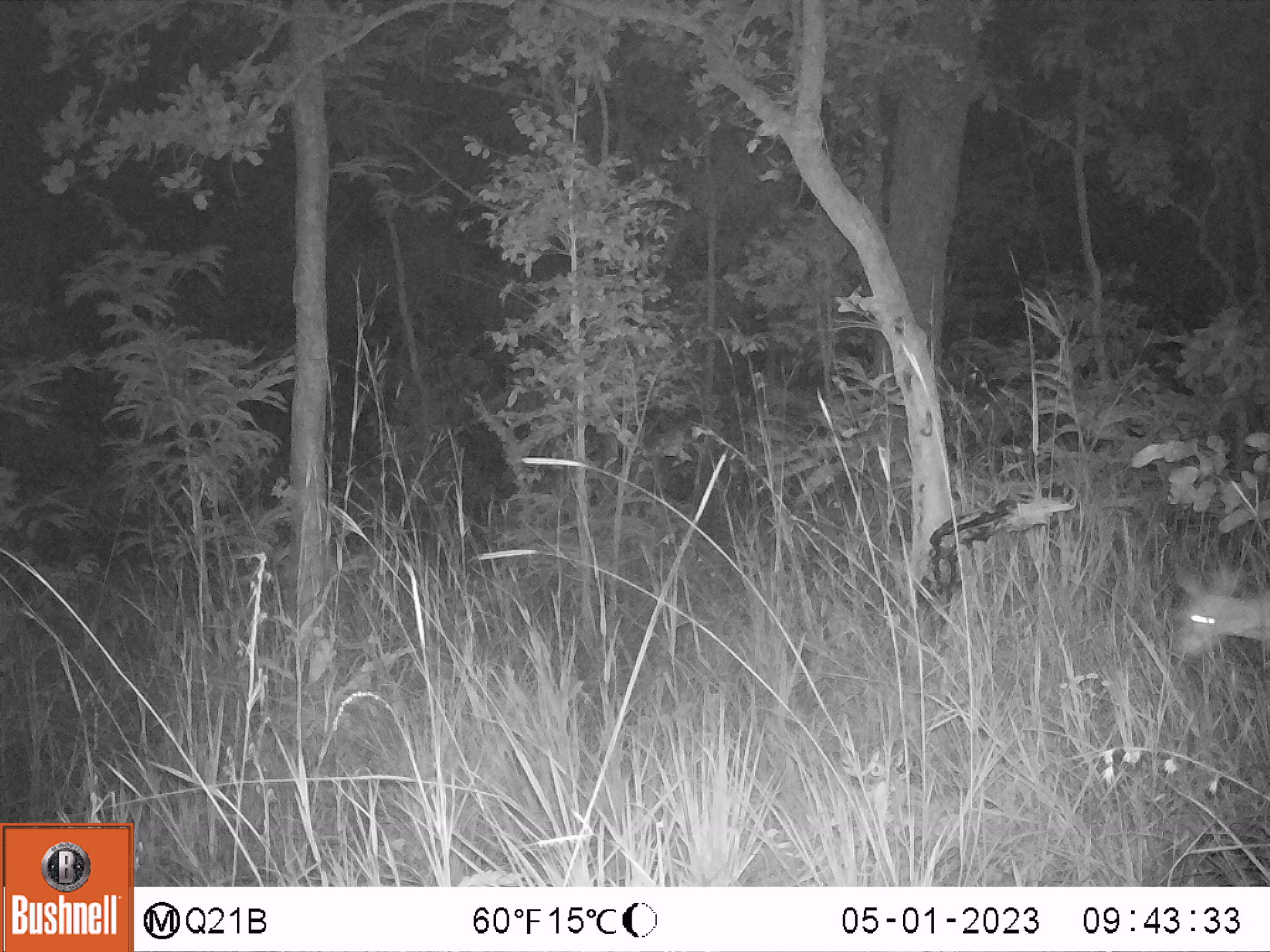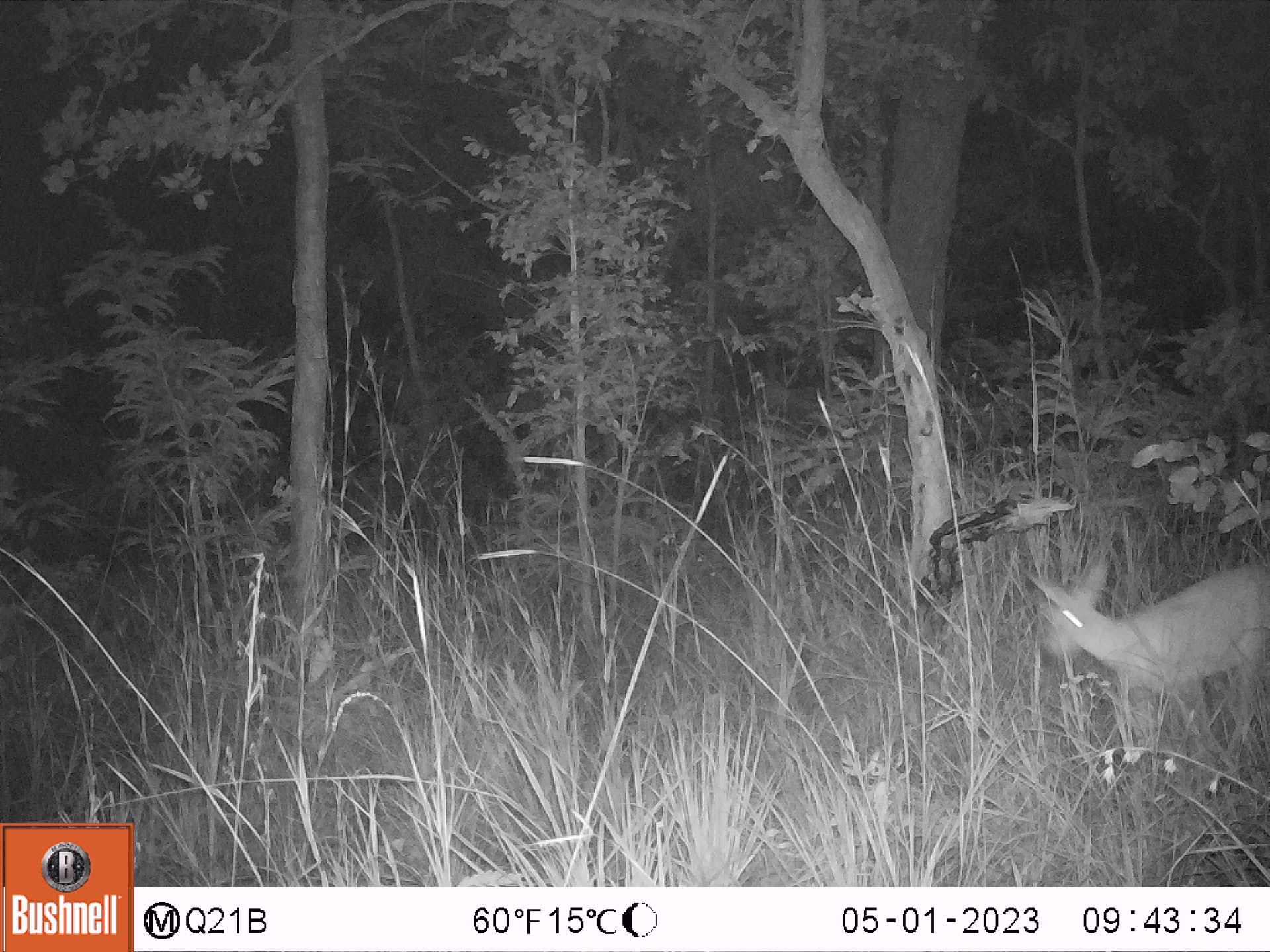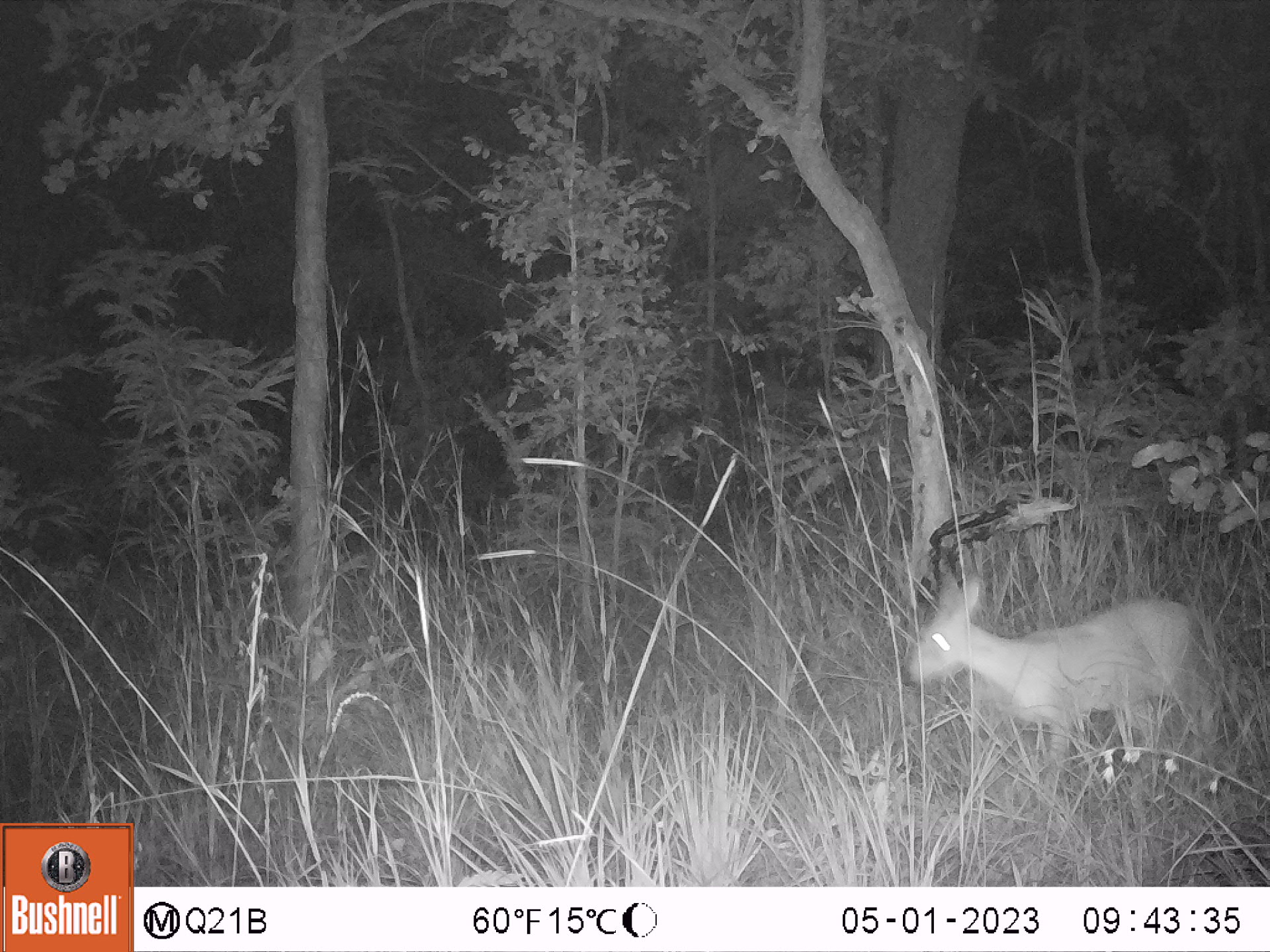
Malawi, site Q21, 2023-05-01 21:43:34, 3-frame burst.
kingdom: Animalia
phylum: Chordata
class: Mammalia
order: Artiodactyla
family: Bovidae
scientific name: Antilopinae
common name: small antelope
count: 1